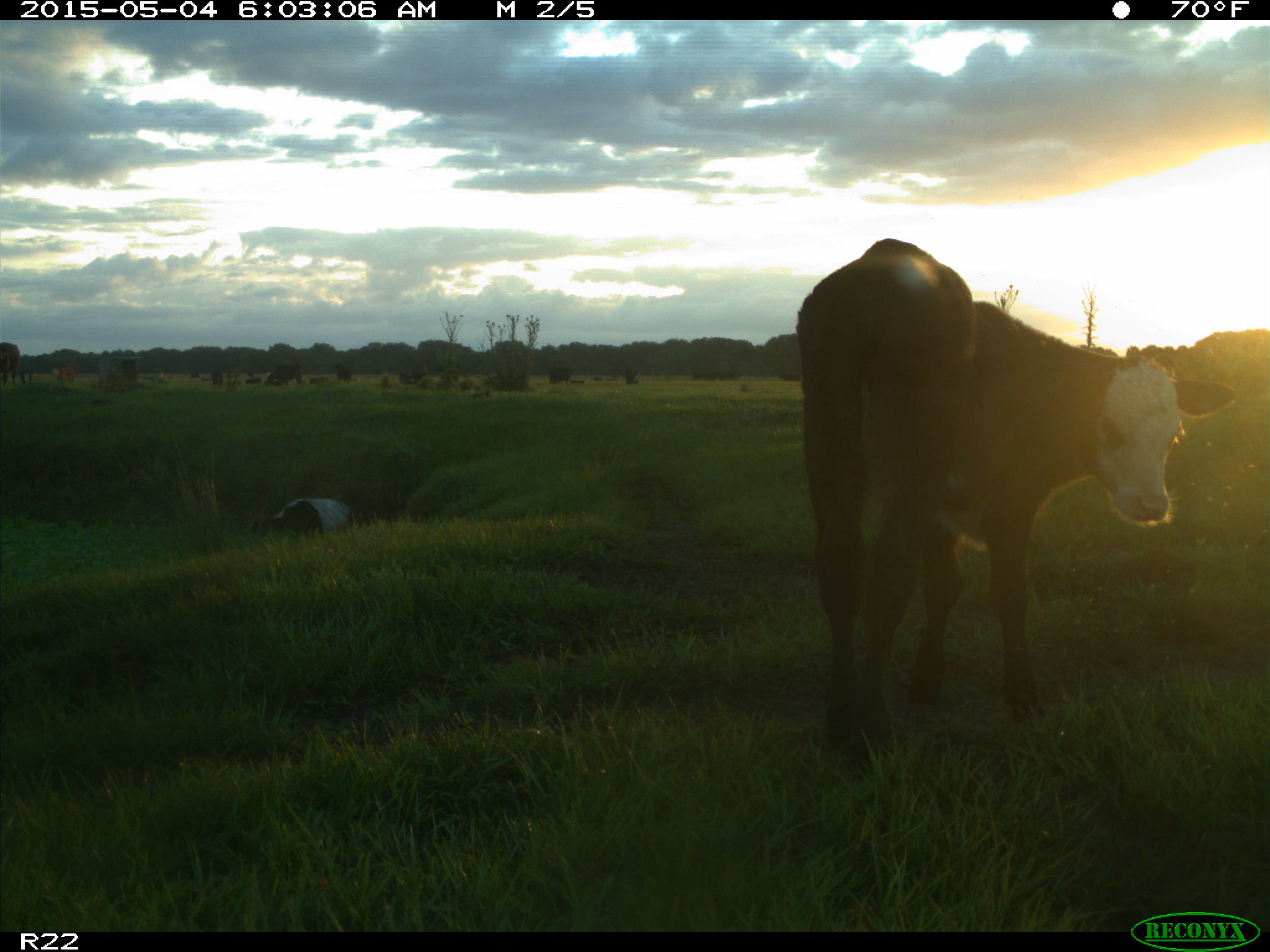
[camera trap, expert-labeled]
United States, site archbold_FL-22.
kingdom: Animalia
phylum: Chordata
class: Mammalia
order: Artiodactyla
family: Bovidae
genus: Bos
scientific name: Bos taurus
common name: domestic cow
Bos taurus (domestic cow).